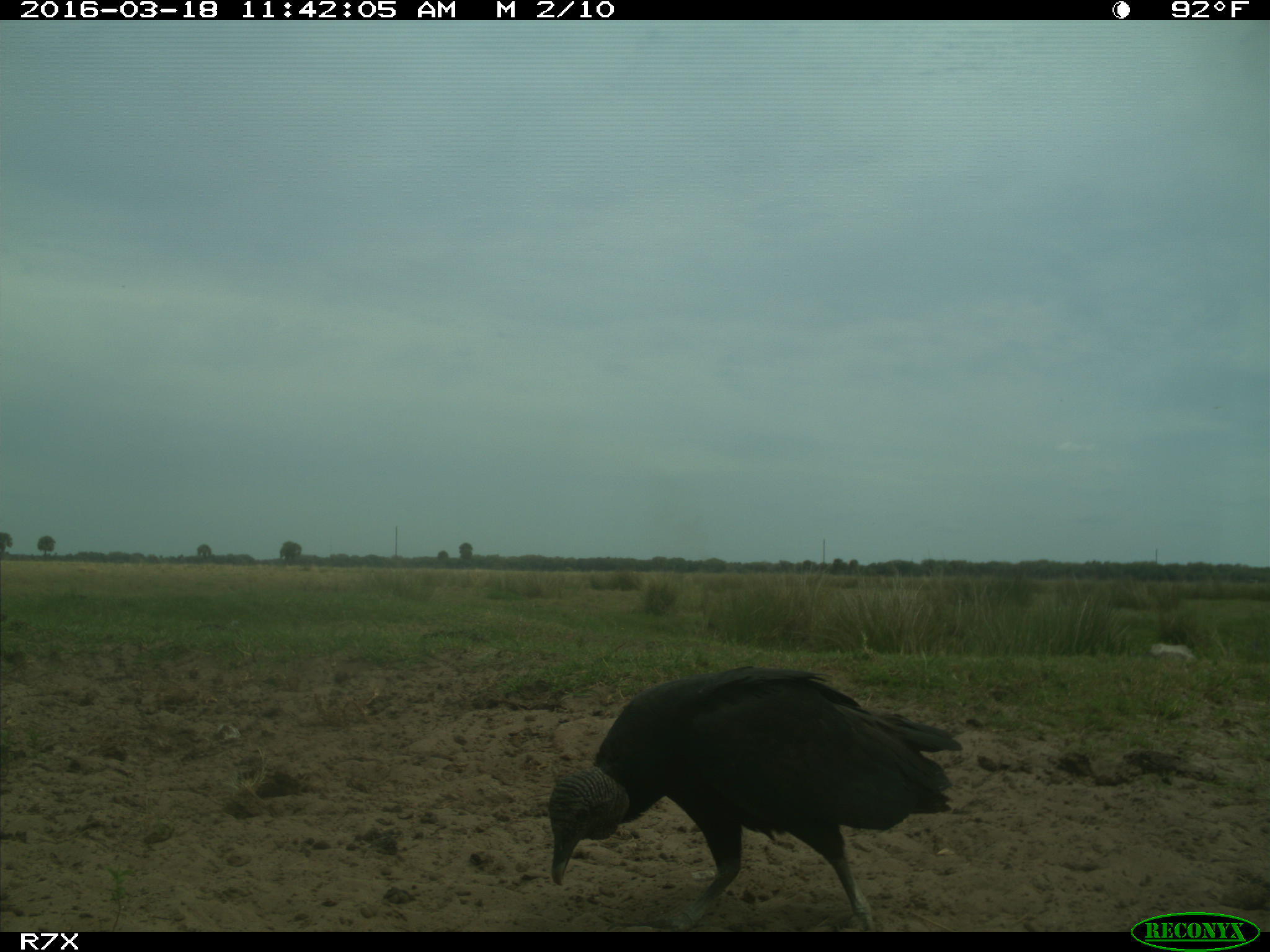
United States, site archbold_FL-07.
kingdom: Animalia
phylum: Chordata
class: Aves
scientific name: Aves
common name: birds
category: unidentified bird